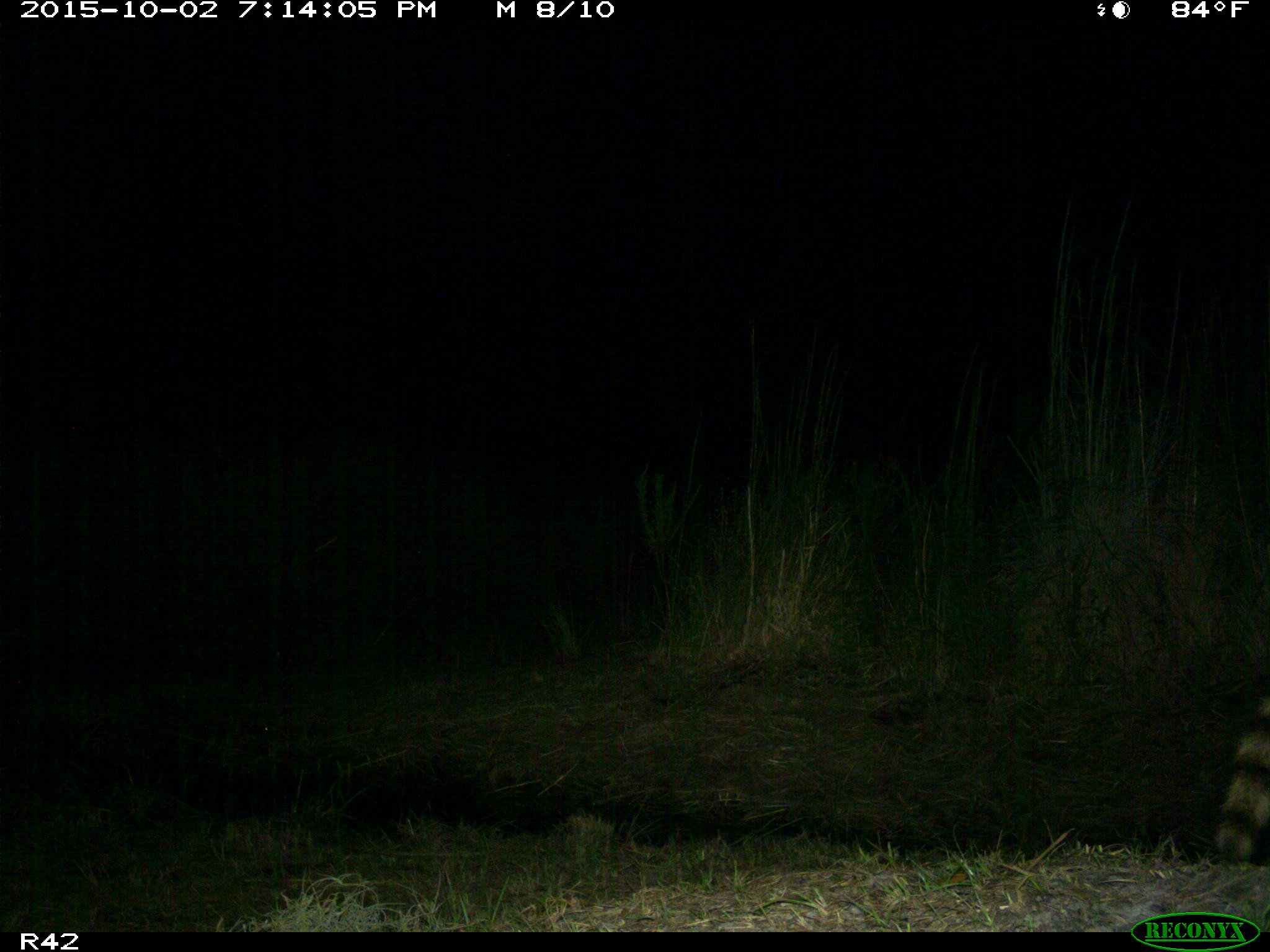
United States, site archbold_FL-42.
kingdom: Animalia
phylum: Chordata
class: Mammalia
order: Carnivora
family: Procyonidae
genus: Procyon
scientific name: Procyon lotor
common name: common raccoon